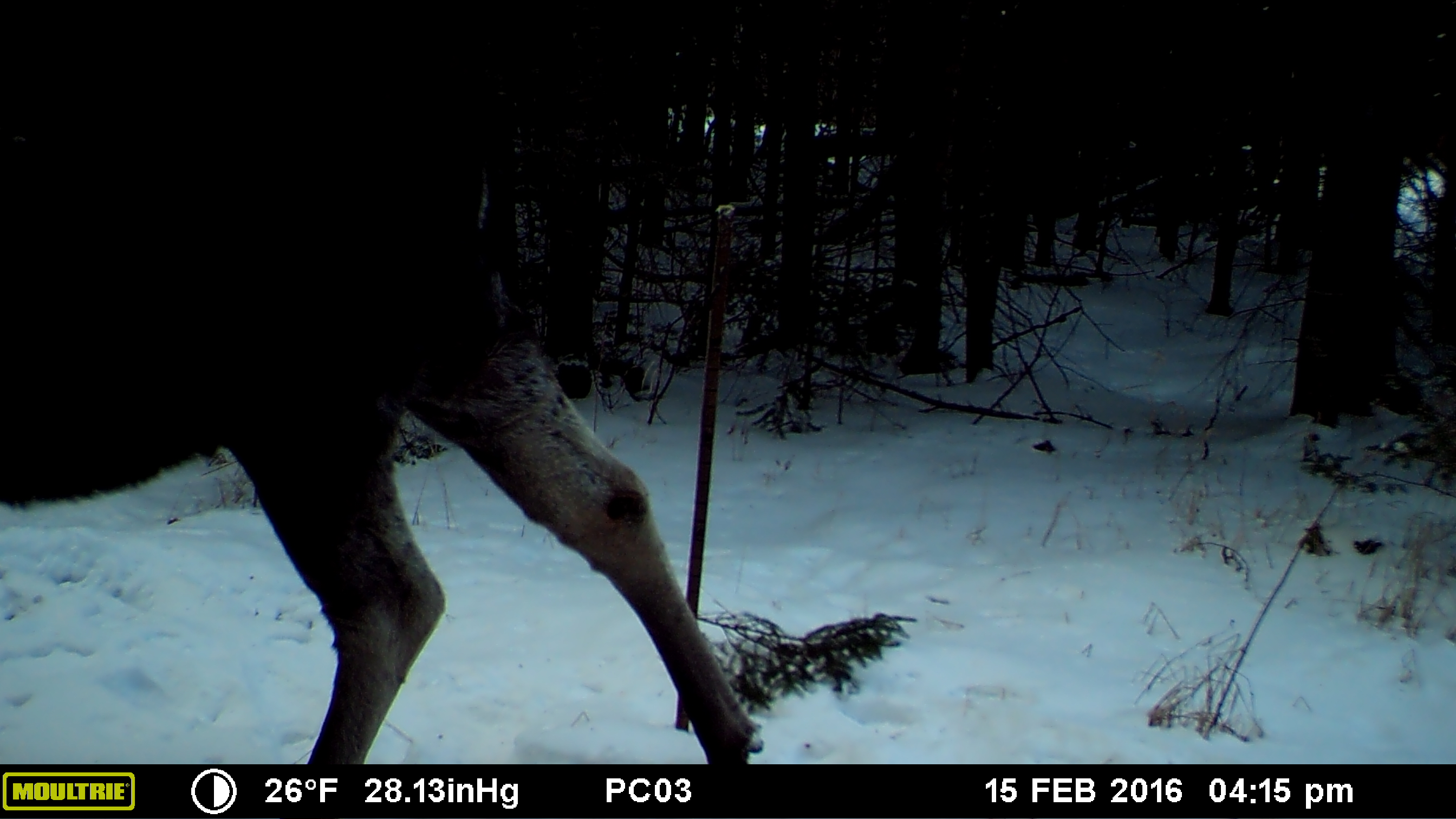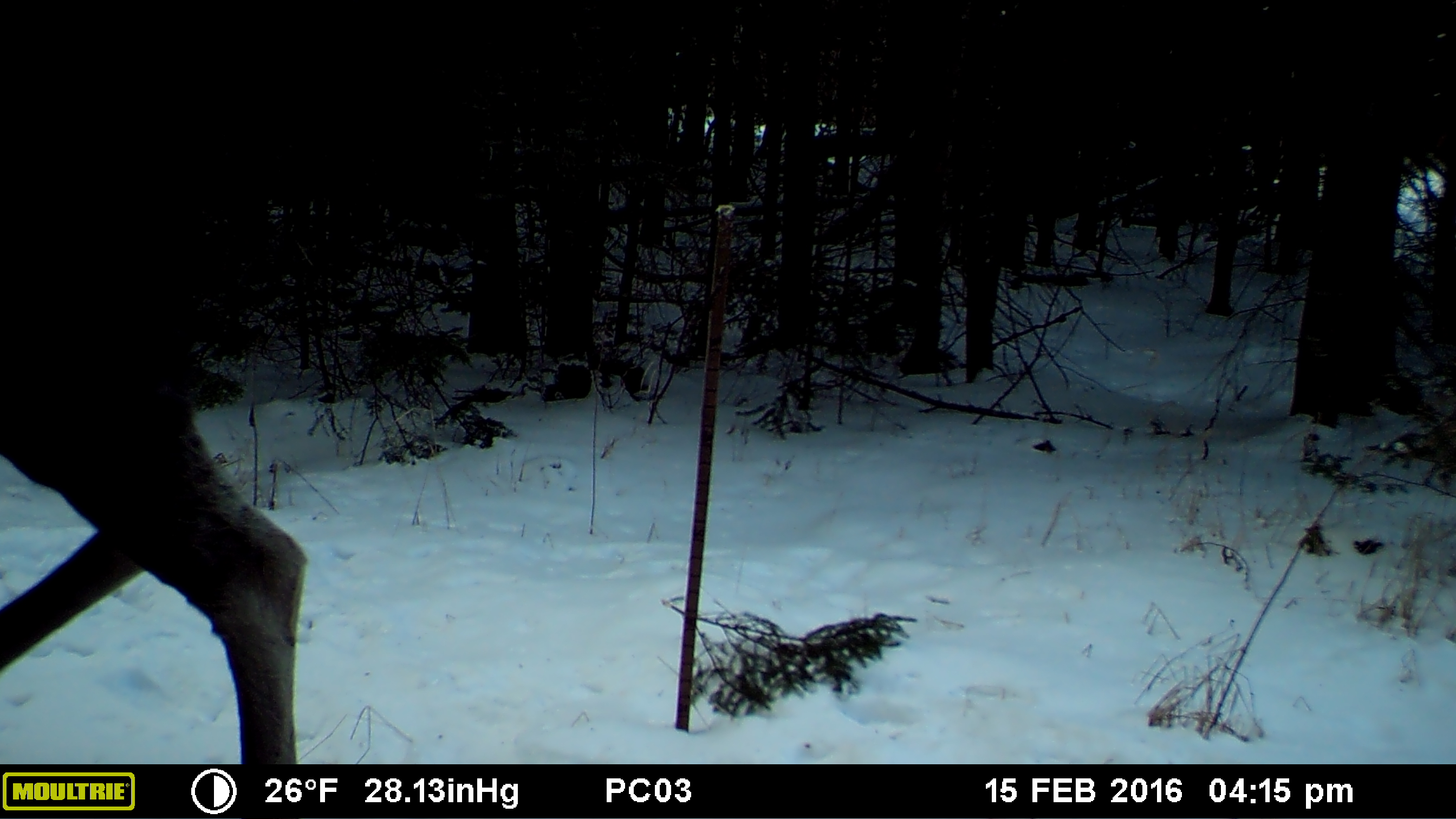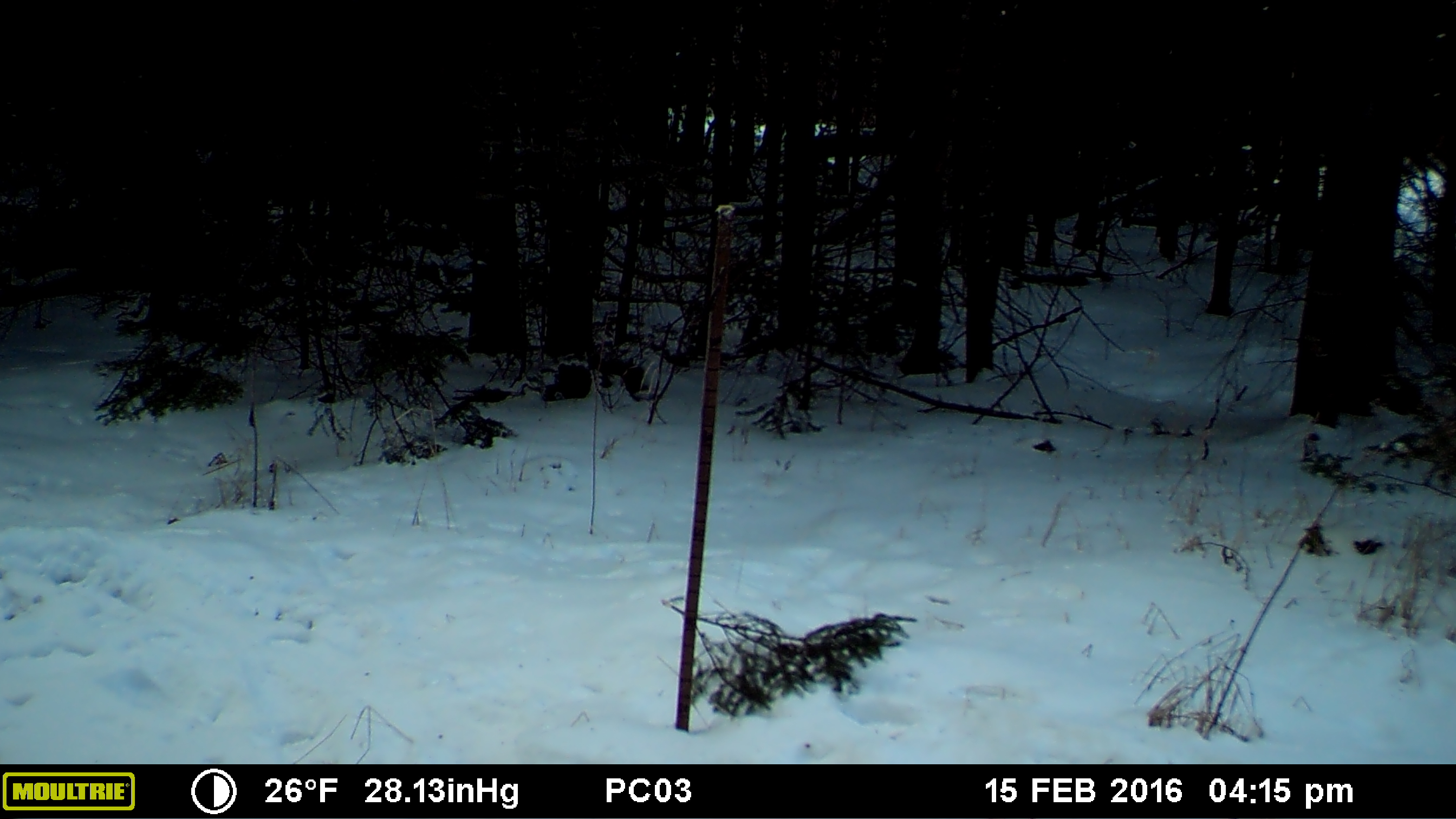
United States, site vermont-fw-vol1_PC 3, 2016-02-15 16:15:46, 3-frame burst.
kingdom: Animalia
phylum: Chordata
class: Mammalia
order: Artiodactyla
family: Cervidae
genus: Alces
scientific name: Alces alces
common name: moose